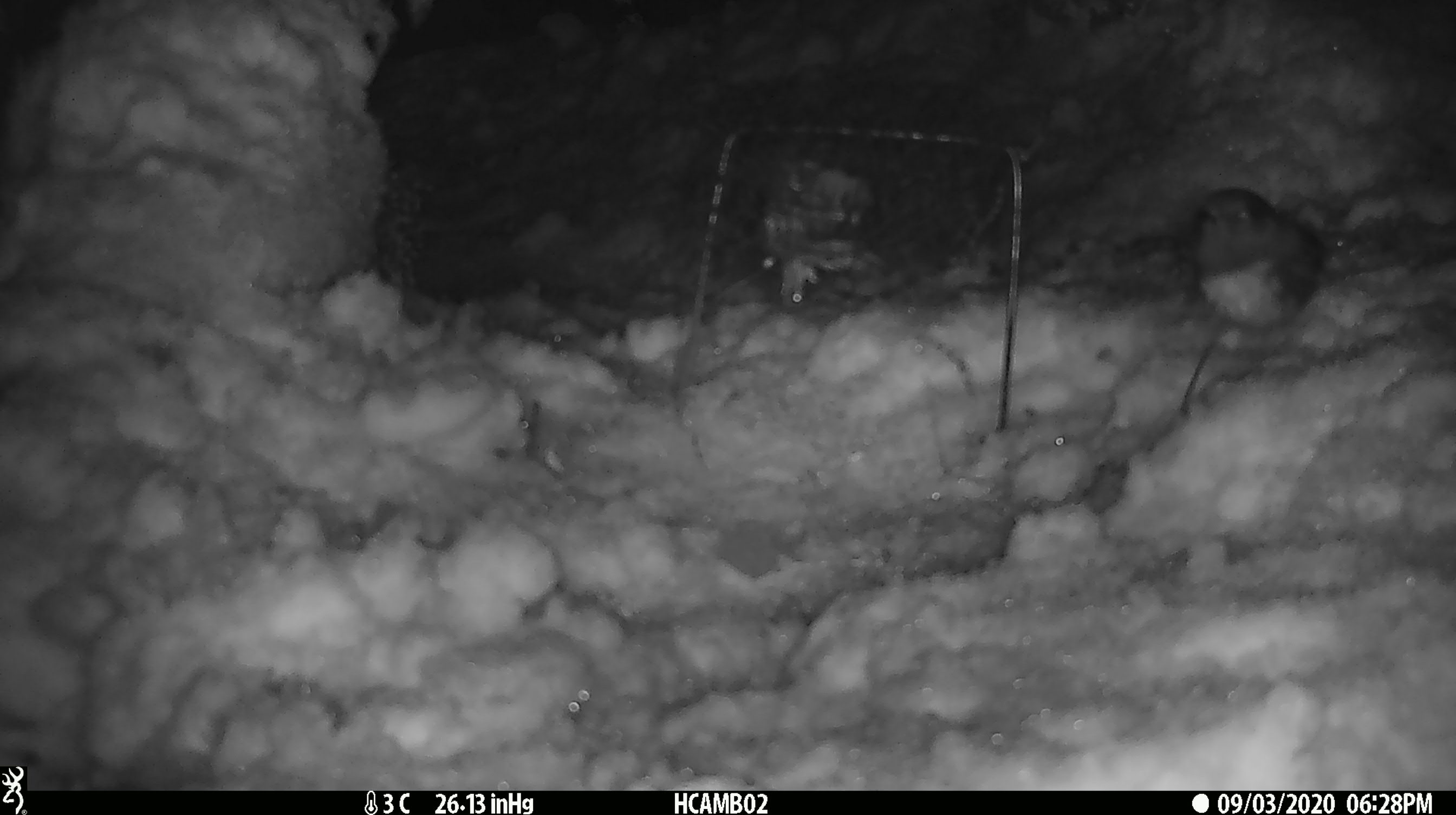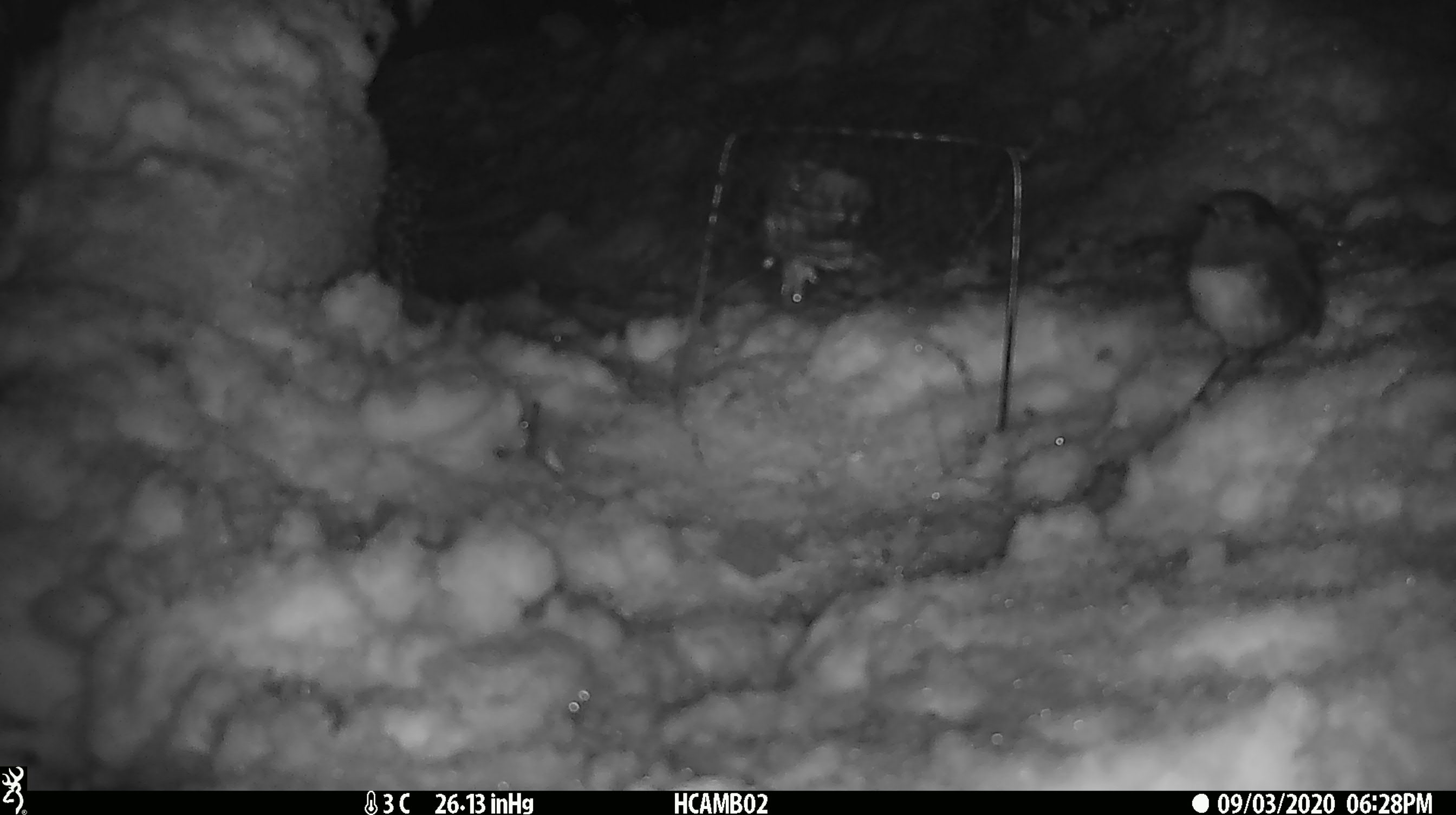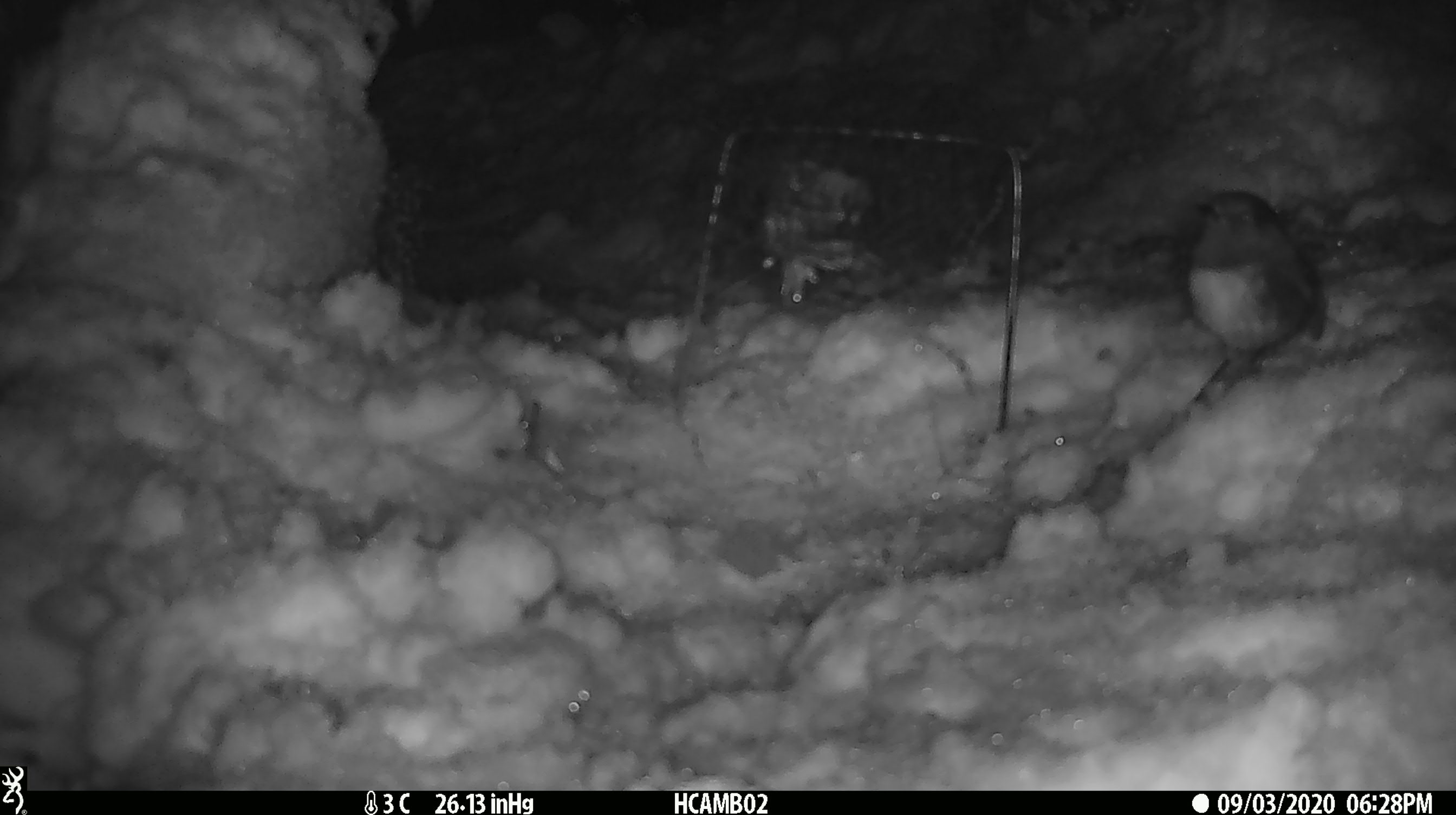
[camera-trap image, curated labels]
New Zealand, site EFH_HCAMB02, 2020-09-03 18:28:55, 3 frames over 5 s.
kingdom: Animalia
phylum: Chordata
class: Aves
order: Passeriformes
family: Petroicidae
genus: Petroica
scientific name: Petroica australis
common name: new zealand robin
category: robin